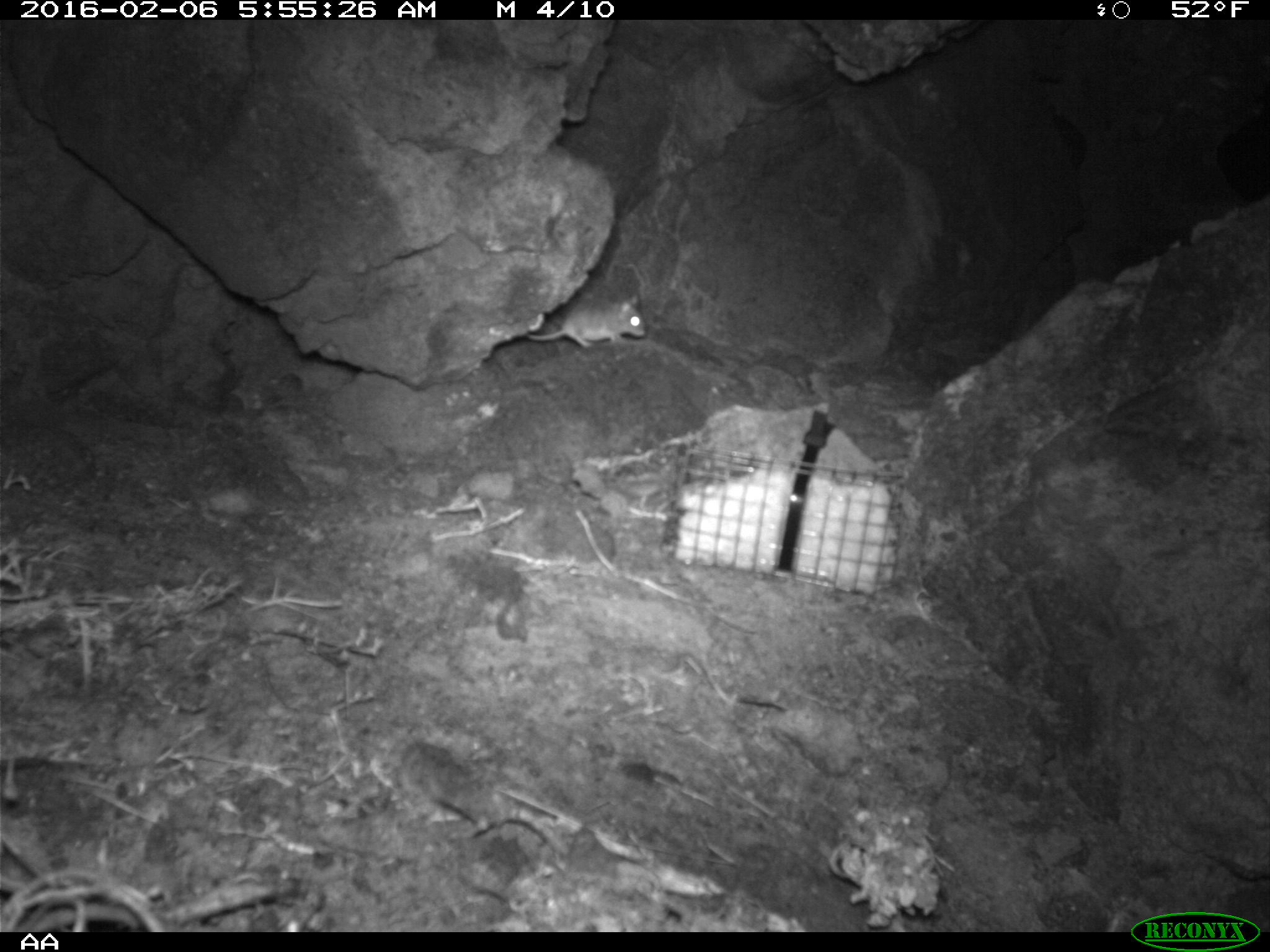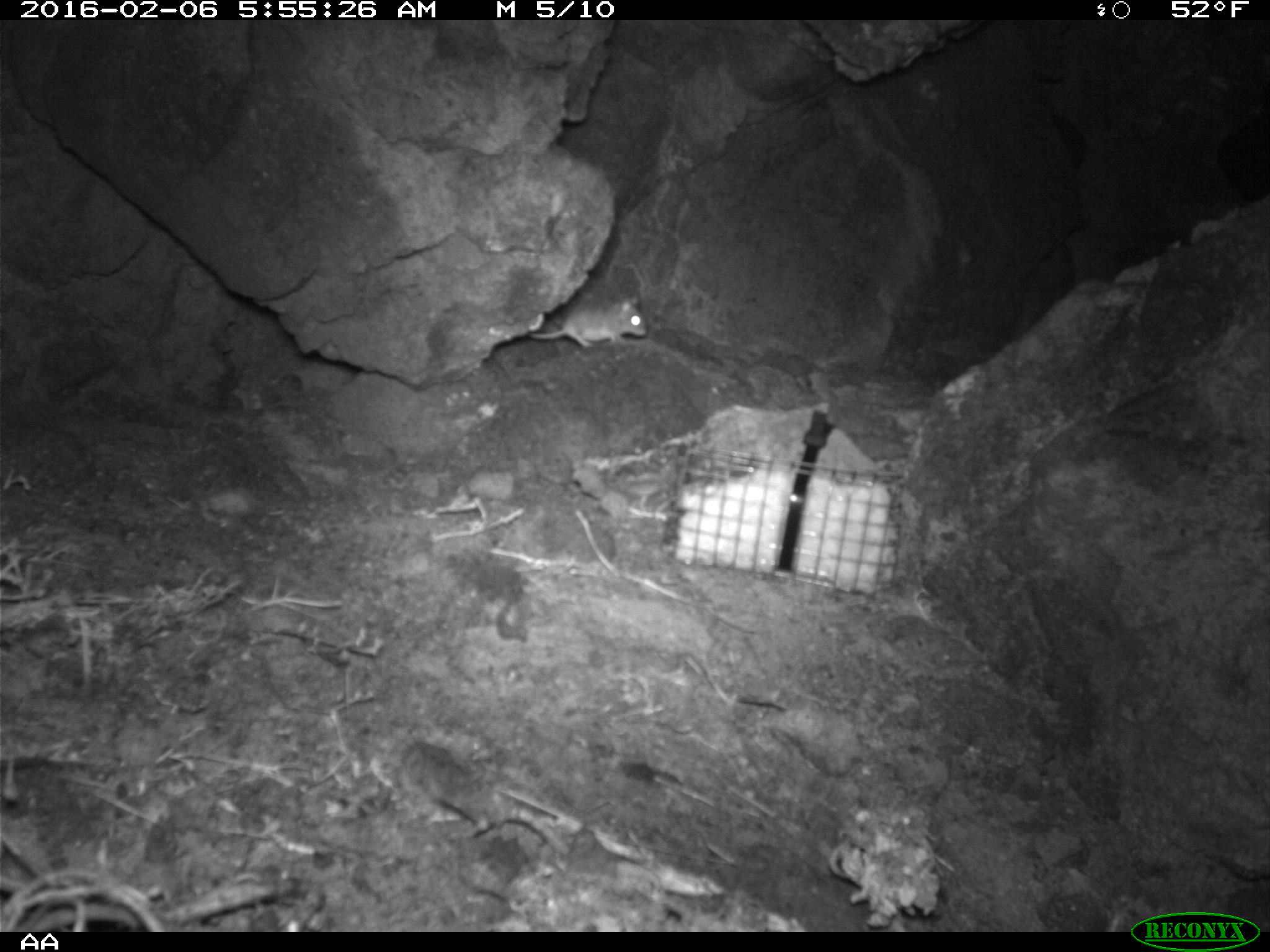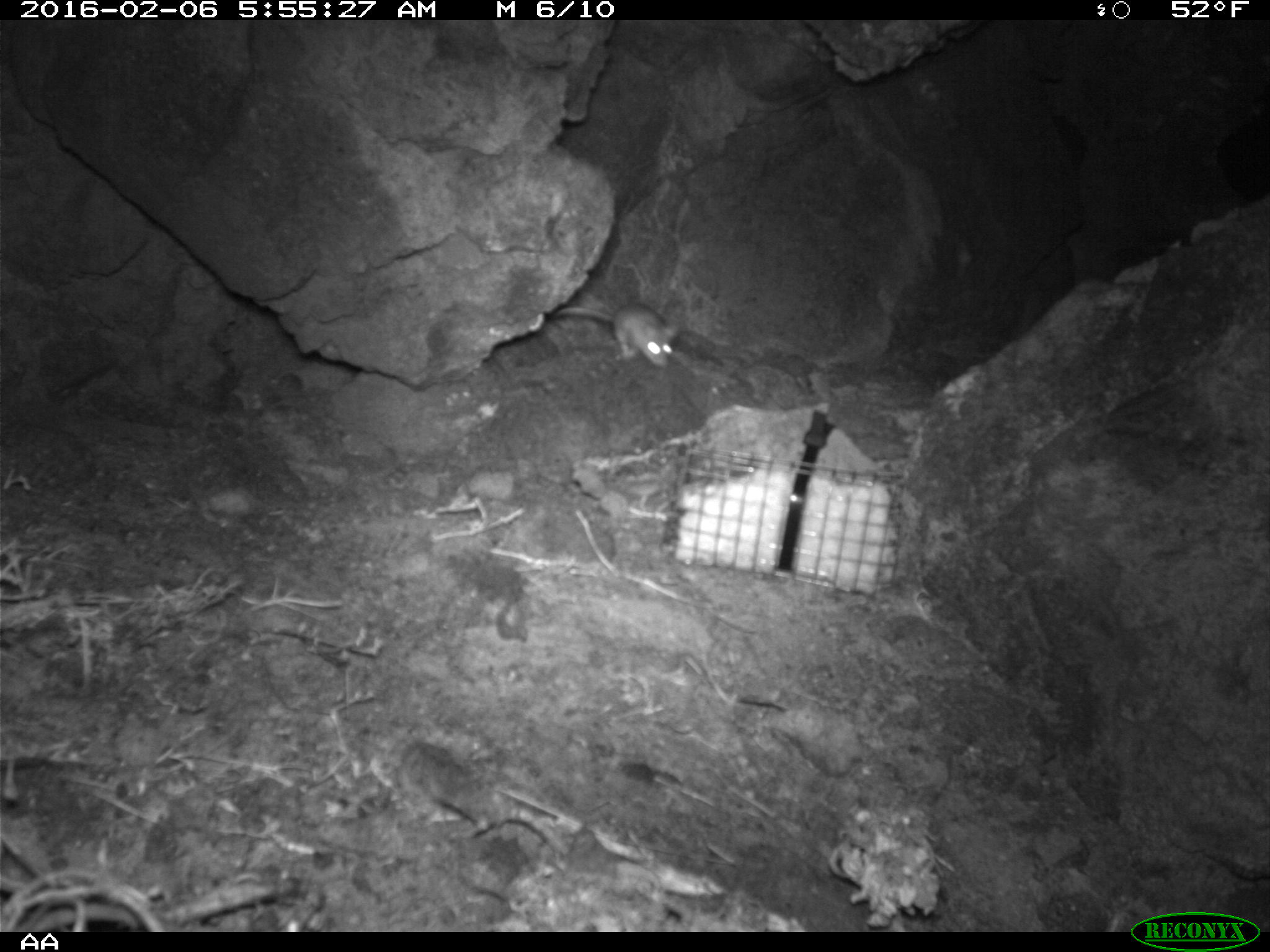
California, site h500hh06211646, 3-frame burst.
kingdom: Animalia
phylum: Chordata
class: Mammalia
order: Rodentia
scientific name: Rodentia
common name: rodent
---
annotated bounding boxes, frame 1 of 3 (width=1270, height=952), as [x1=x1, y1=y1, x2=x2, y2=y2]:
rodent: [x1=528, y1=294, x2=645, y2=347]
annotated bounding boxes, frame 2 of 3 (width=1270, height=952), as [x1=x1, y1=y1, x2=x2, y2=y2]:
rodent: [x1=527, y1=289, x2=647, y2=348]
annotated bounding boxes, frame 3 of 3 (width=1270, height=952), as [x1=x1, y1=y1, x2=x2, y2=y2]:
rodent: [x1=551, y1=302, x2=677, y2=368]